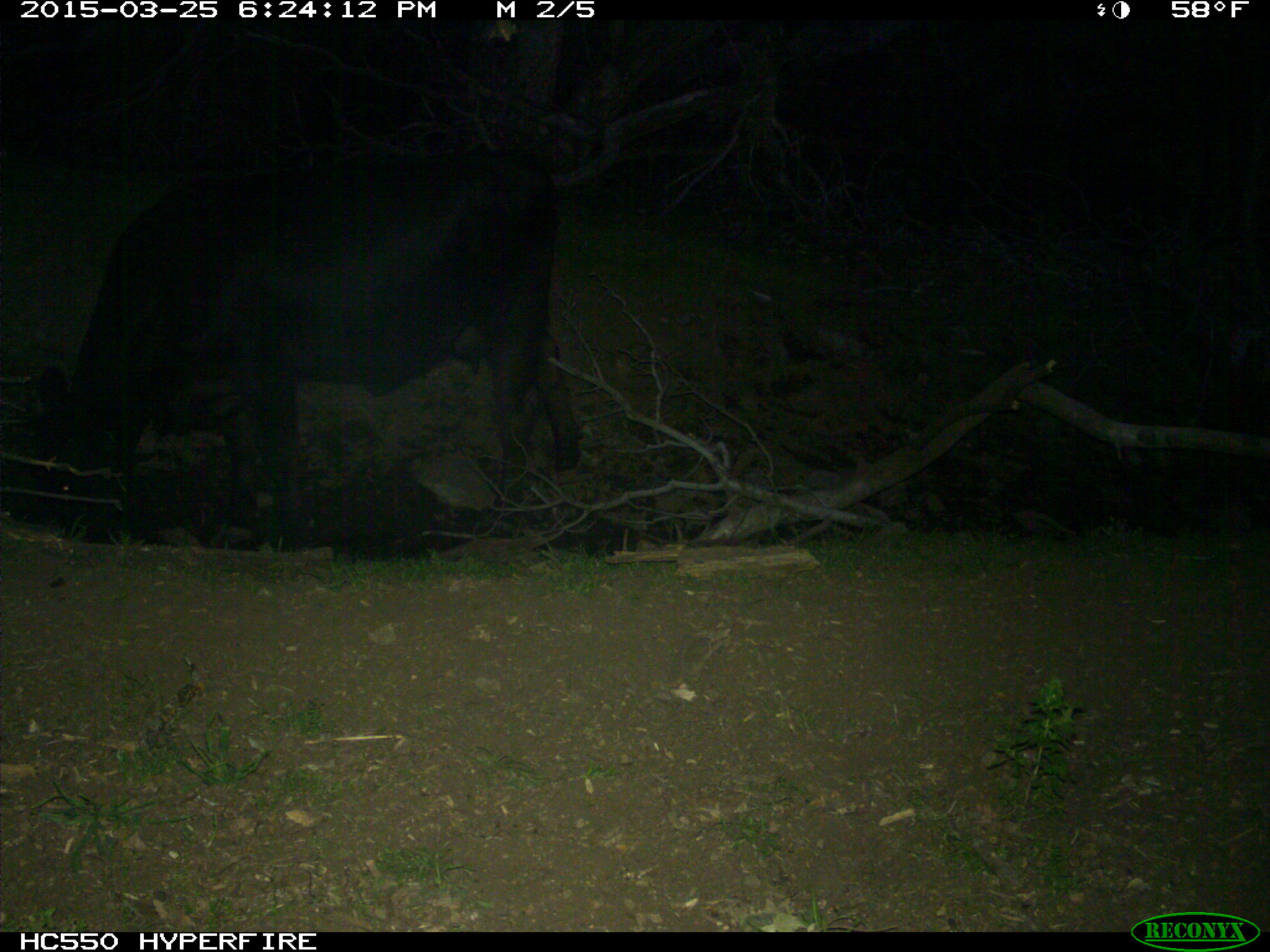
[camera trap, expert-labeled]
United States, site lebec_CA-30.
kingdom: Animalia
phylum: Chordata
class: Mammalia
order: Artiodactyla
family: Bovidae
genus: Bos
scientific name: Bos taurus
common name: domestic cow